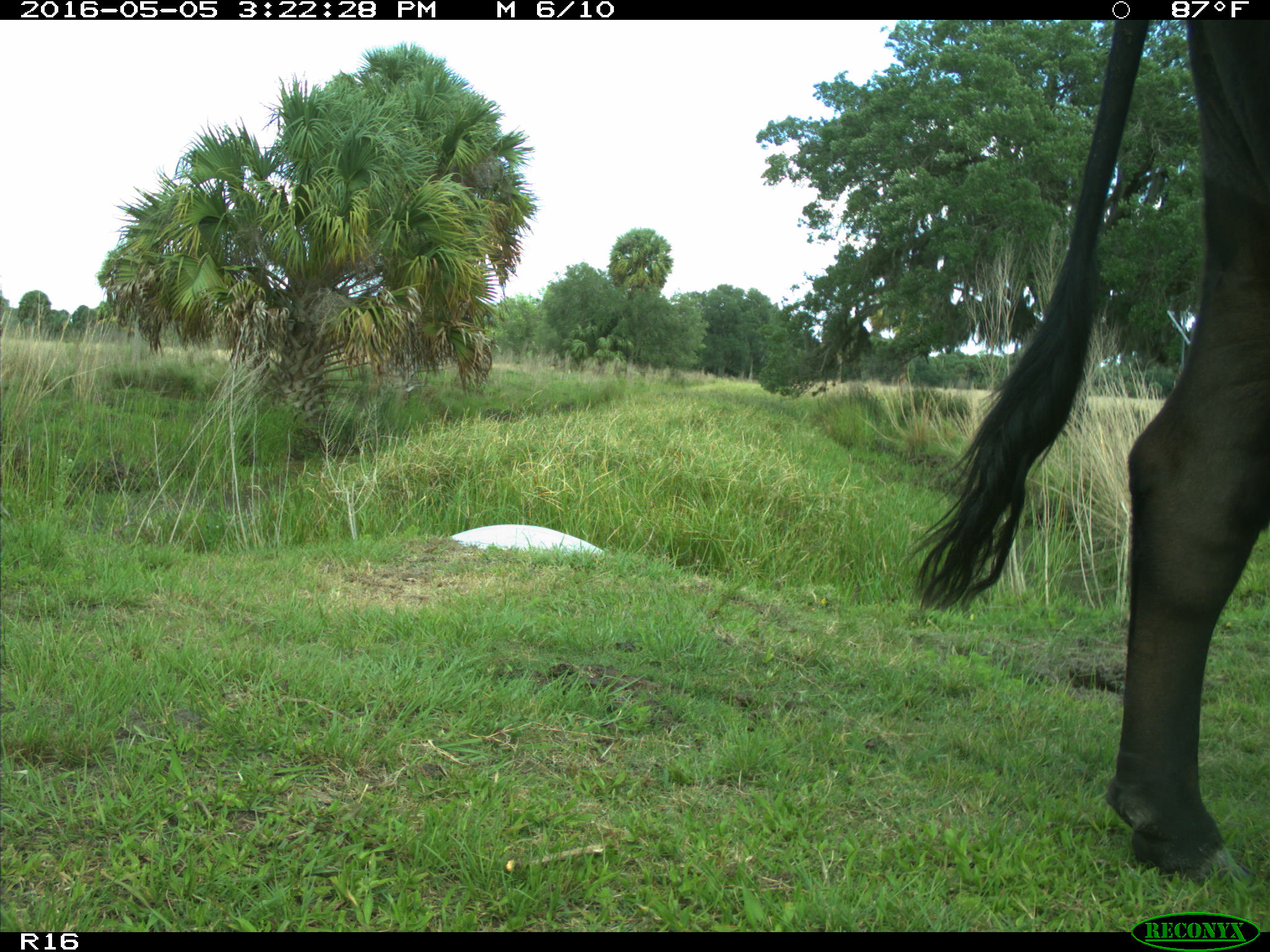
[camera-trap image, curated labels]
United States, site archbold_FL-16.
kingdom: Animalia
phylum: Chordata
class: Mammalia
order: Artiodactyla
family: Bovidae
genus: Bos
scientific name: Bos taurus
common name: domestic cow